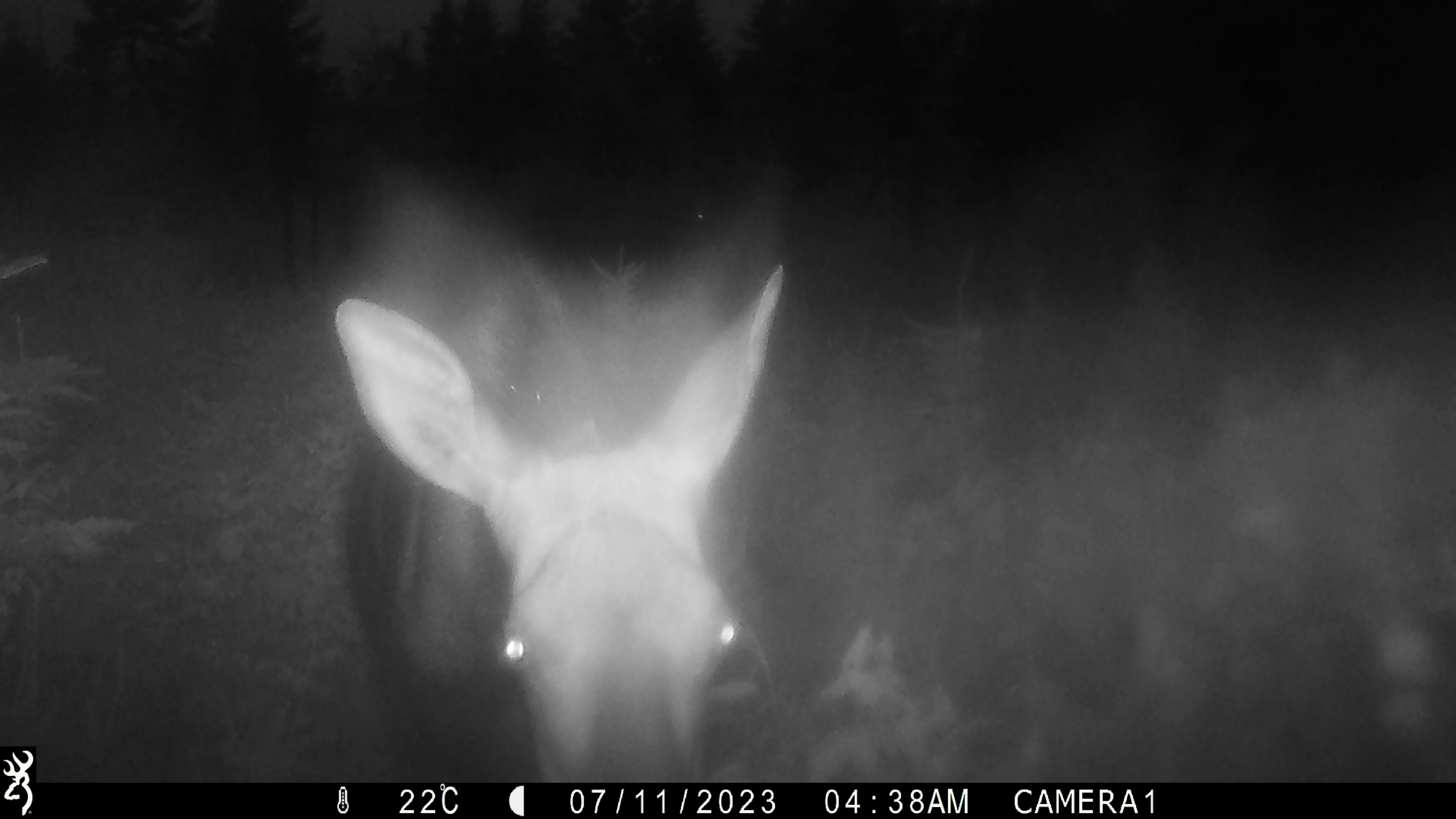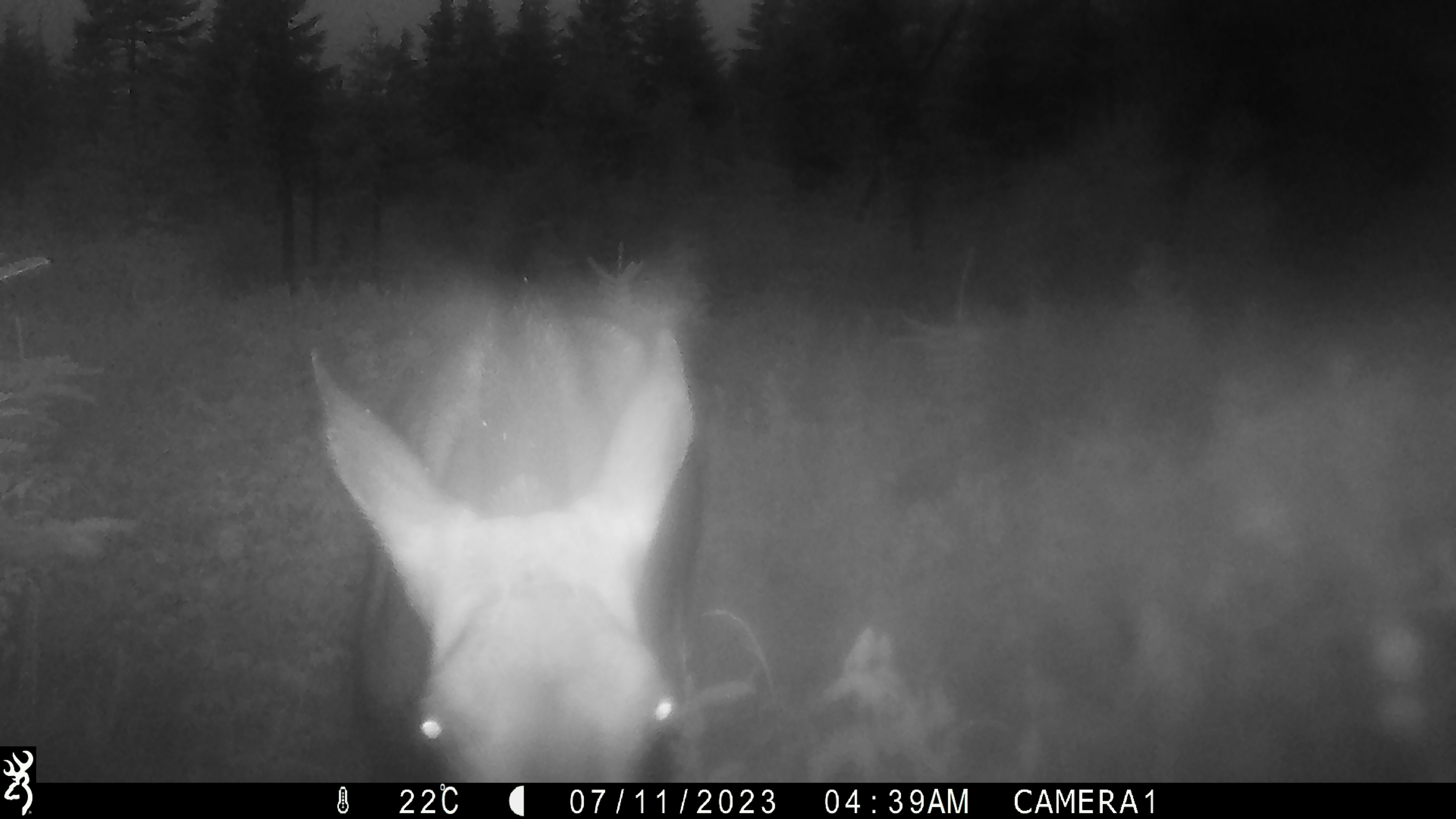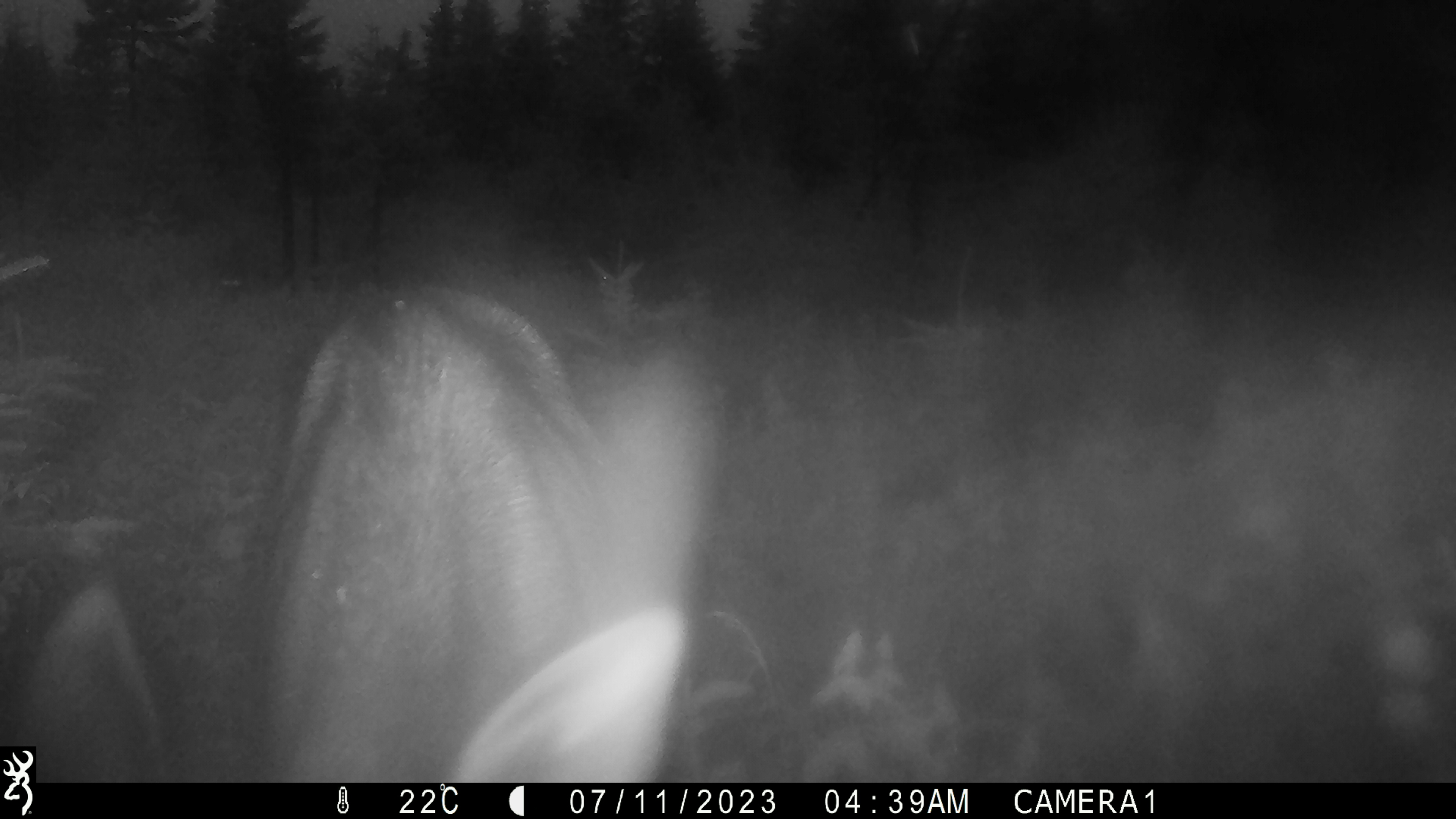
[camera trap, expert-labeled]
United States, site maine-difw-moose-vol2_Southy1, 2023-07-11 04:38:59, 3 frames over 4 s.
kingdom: Animalia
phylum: Chordata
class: Mammalia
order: Artiodactyla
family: Cervidae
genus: Alces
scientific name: Alces alces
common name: moose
Moose (Alces alces).